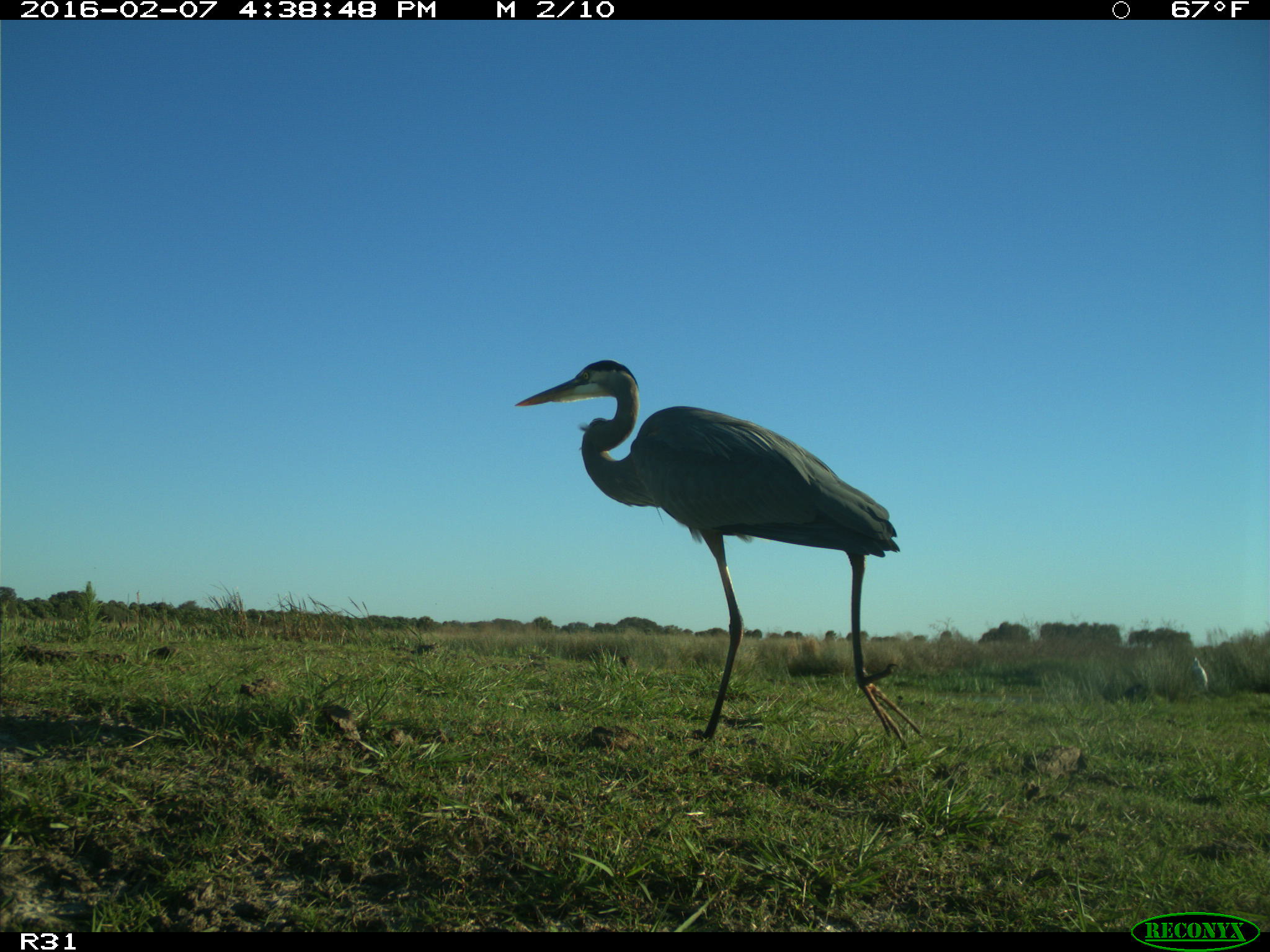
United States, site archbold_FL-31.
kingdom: Animalia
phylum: Chordata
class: Aves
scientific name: Aves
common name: birds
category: unidentified bird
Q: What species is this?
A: Unidentified bird (birds) (Aves).